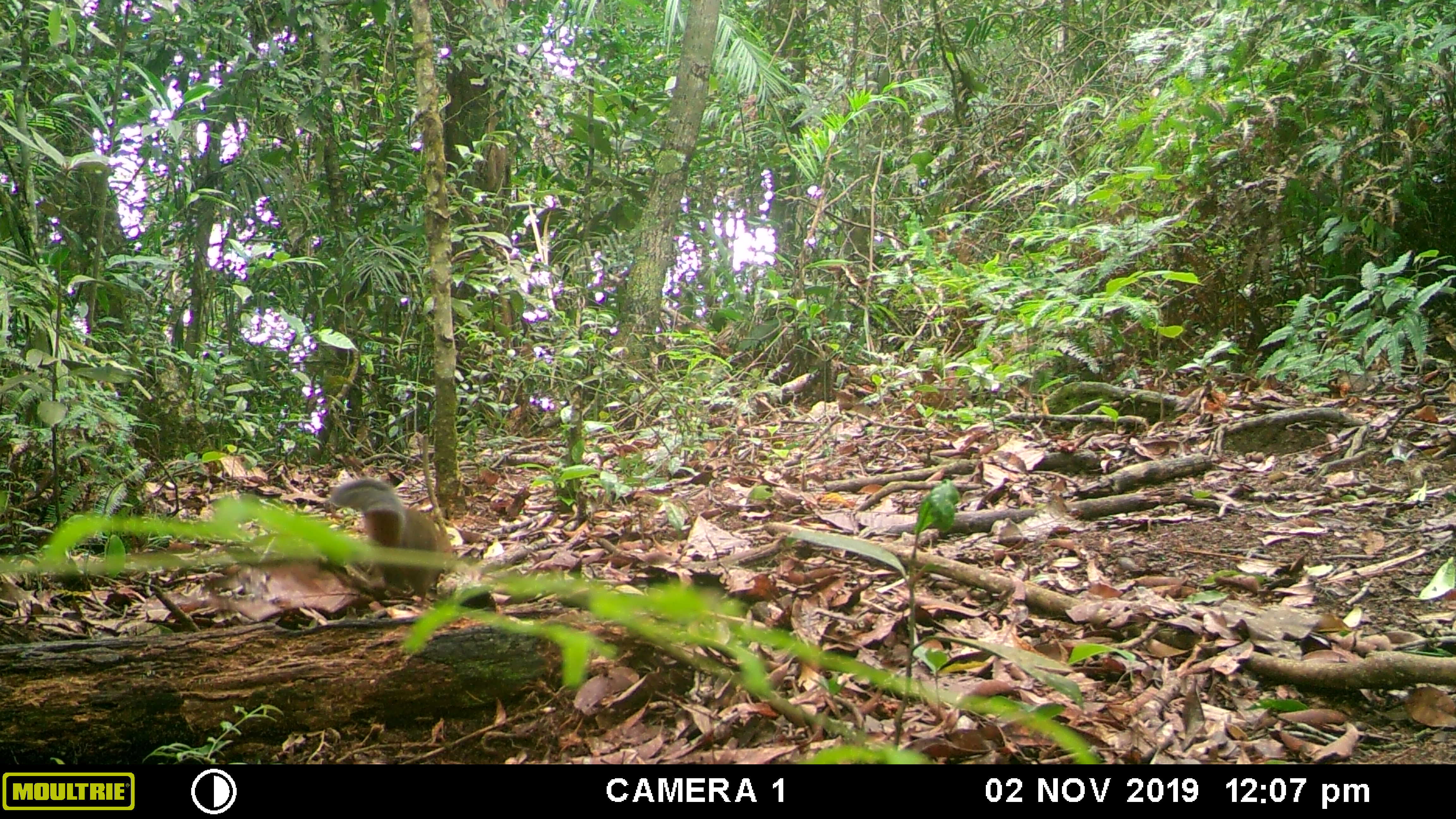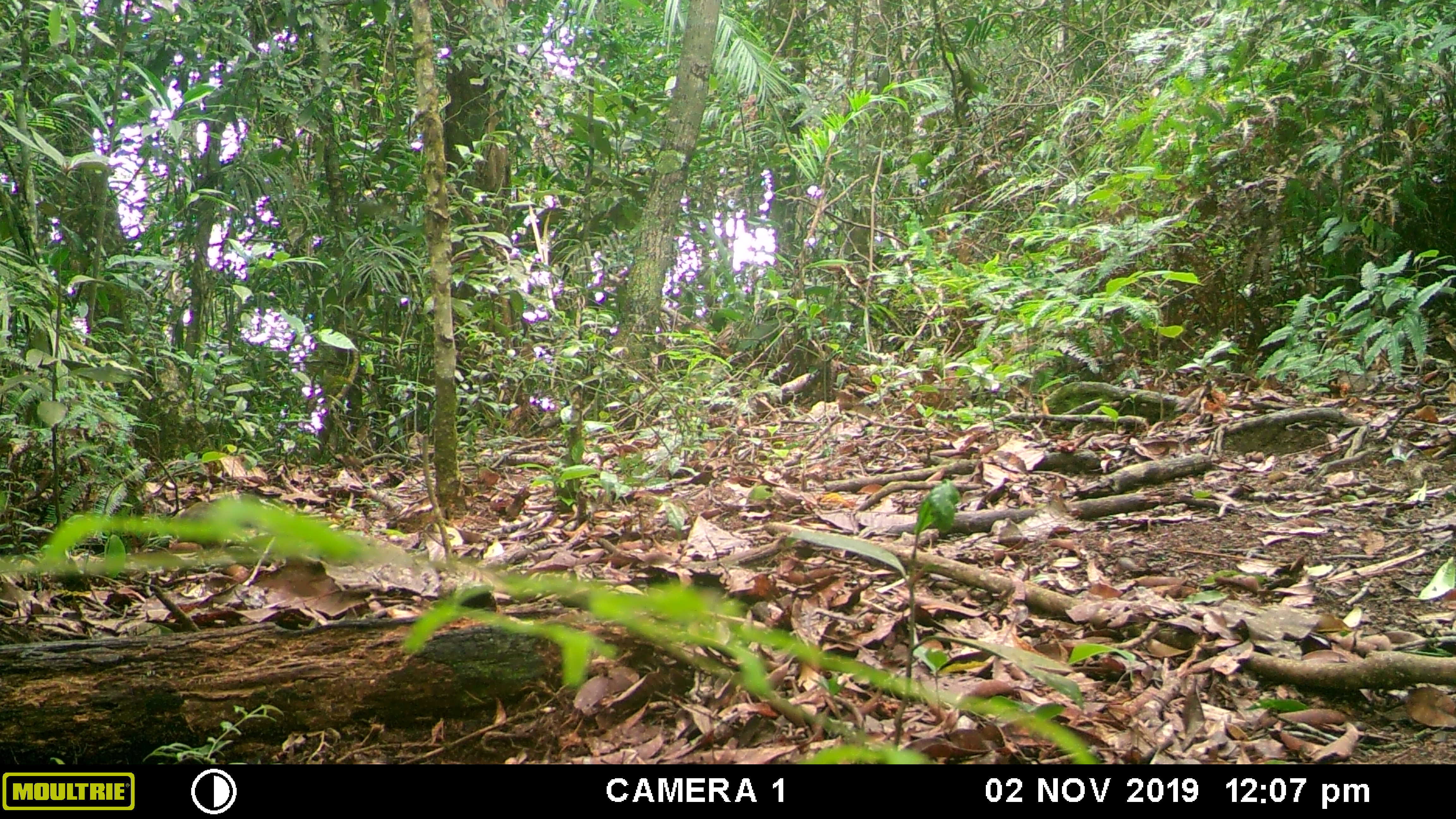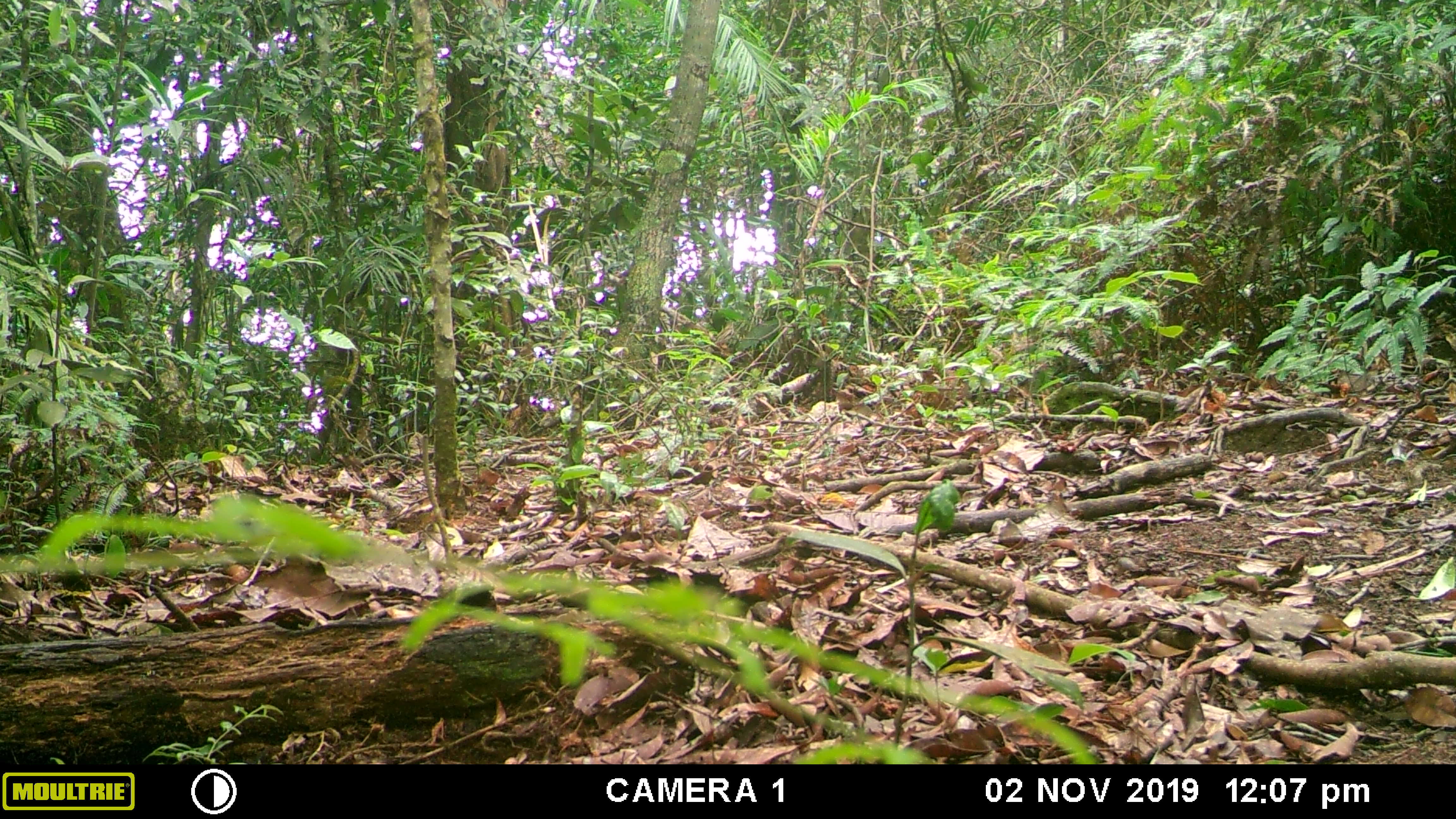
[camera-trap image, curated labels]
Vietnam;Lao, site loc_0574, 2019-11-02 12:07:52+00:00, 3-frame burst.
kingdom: Animalia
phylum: Chordata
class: Mammalia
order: Rodentia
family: Sciuridae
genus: Dremomys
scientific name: Dremomys rufigenis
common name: red-cheeked squirrel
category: red cheeked squirrel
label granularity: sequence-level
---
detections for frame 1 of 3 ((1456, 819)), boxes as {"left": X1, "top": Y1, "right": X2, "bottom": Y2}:
red cheeked squirrel: {"left": 328, "top": 476, "right": 451, "bottom": 599}